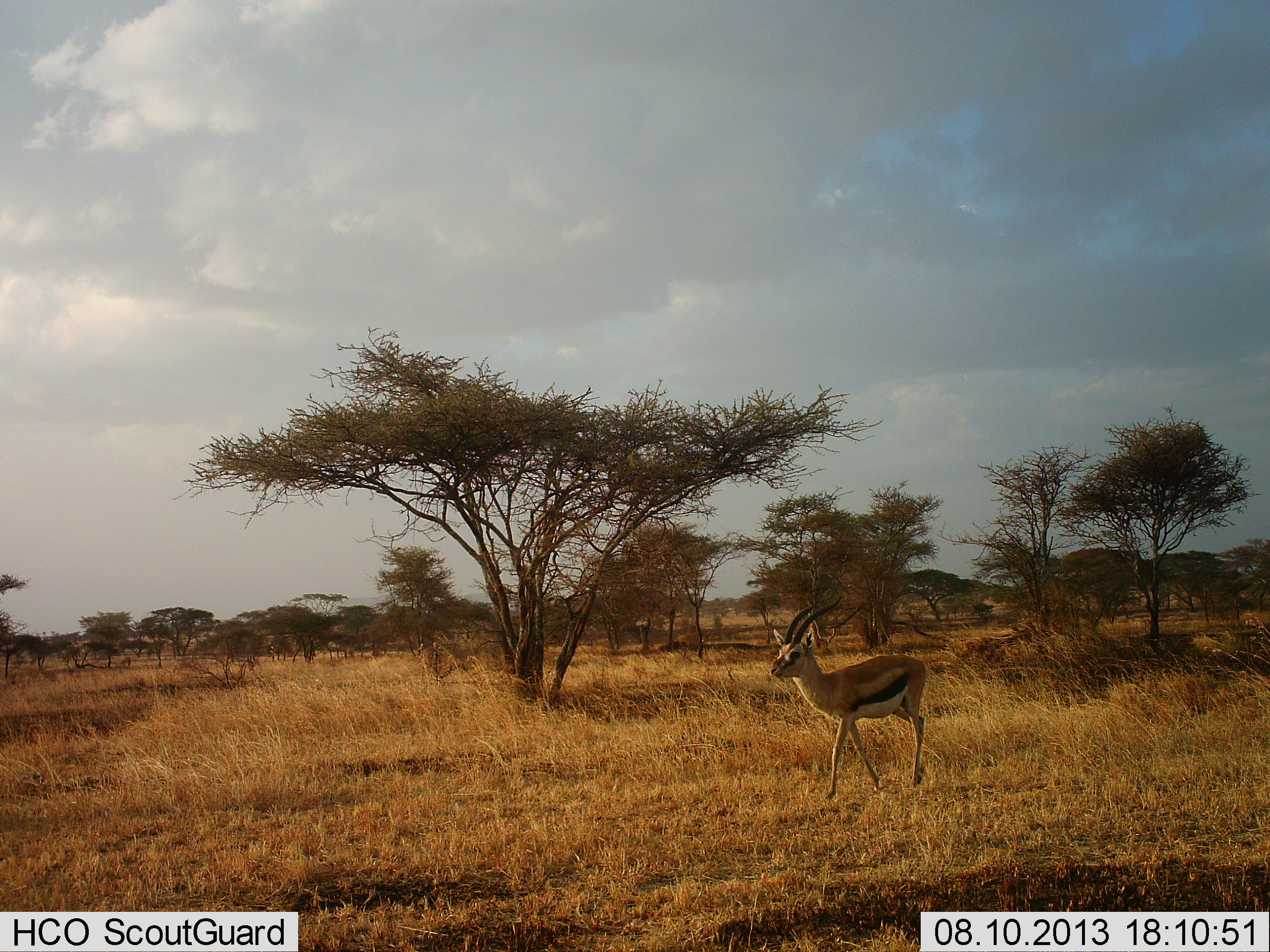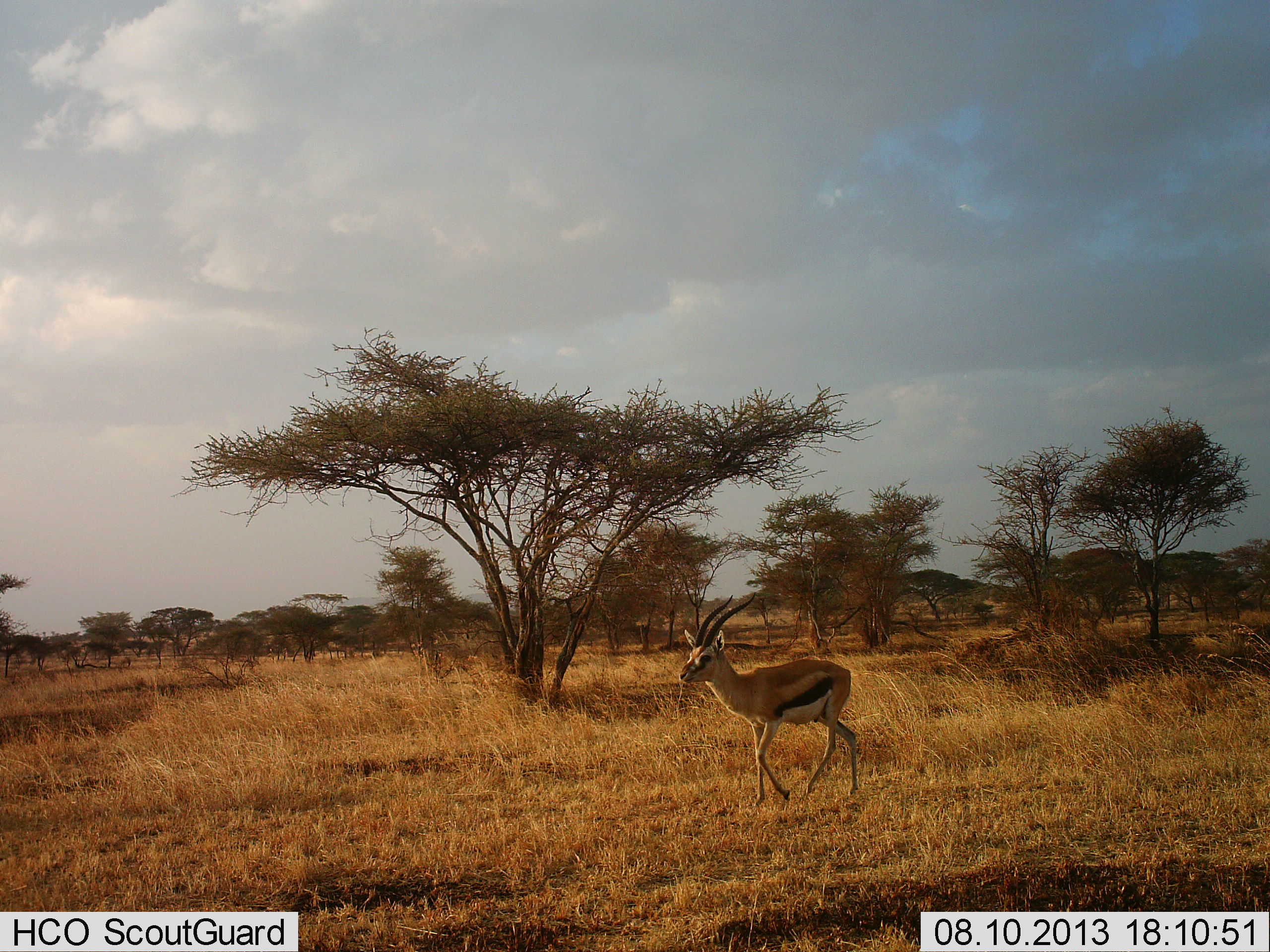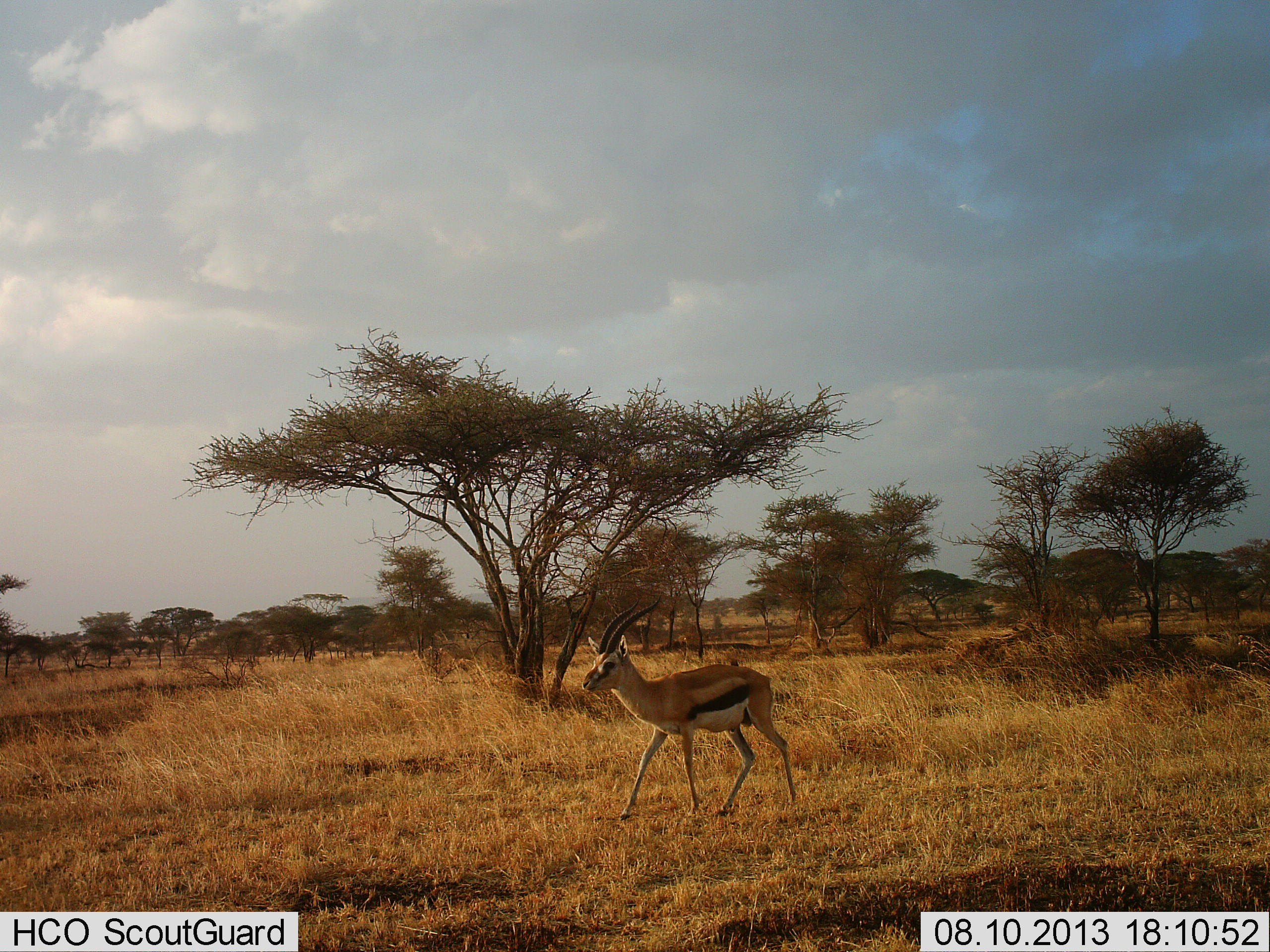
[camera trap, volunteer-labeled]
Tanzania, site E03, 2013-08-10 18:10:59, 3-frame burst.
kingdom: Animalia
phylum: Chordata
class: Mammalia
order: Artiodactyla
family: Bovidae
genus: Eudorcas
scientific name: Eudorcas thomsonii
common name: thomson's gazelle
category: gazellethomsons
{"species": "gazellethomsons (thomson's gazelle) (Eudorcas thomsonii)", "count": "1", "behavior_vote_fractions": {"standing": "0%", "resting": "0%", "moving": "100%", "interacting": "0%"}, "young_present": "0%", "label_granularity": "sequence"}